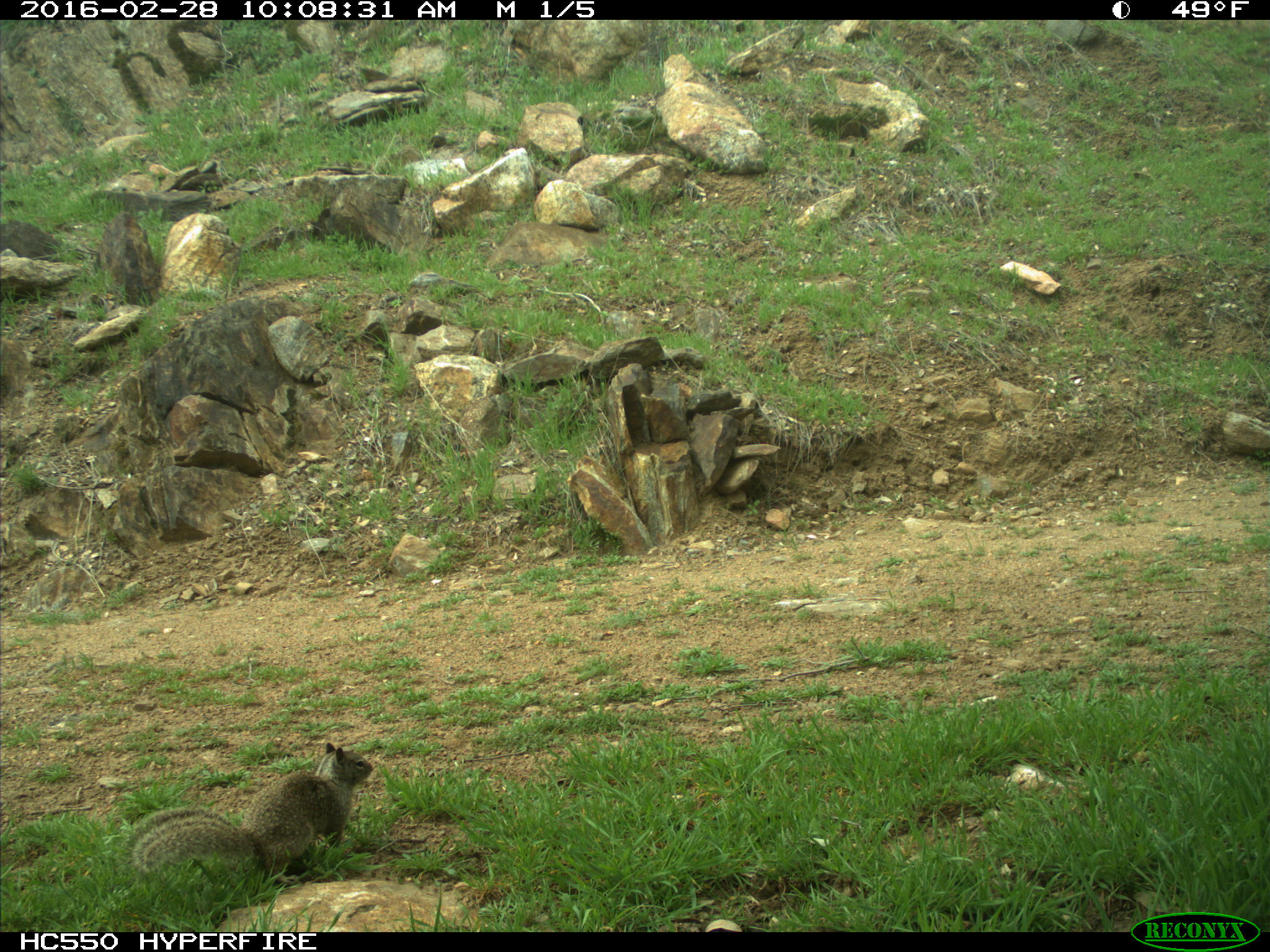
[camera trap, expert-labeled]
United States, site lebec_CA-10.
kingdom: Animalia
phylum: Chordata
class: Mammalia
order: Rodentia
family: Sciuridae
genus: Otospermophilus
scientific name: Otospermophilus beecheyi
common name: california ground squirrel